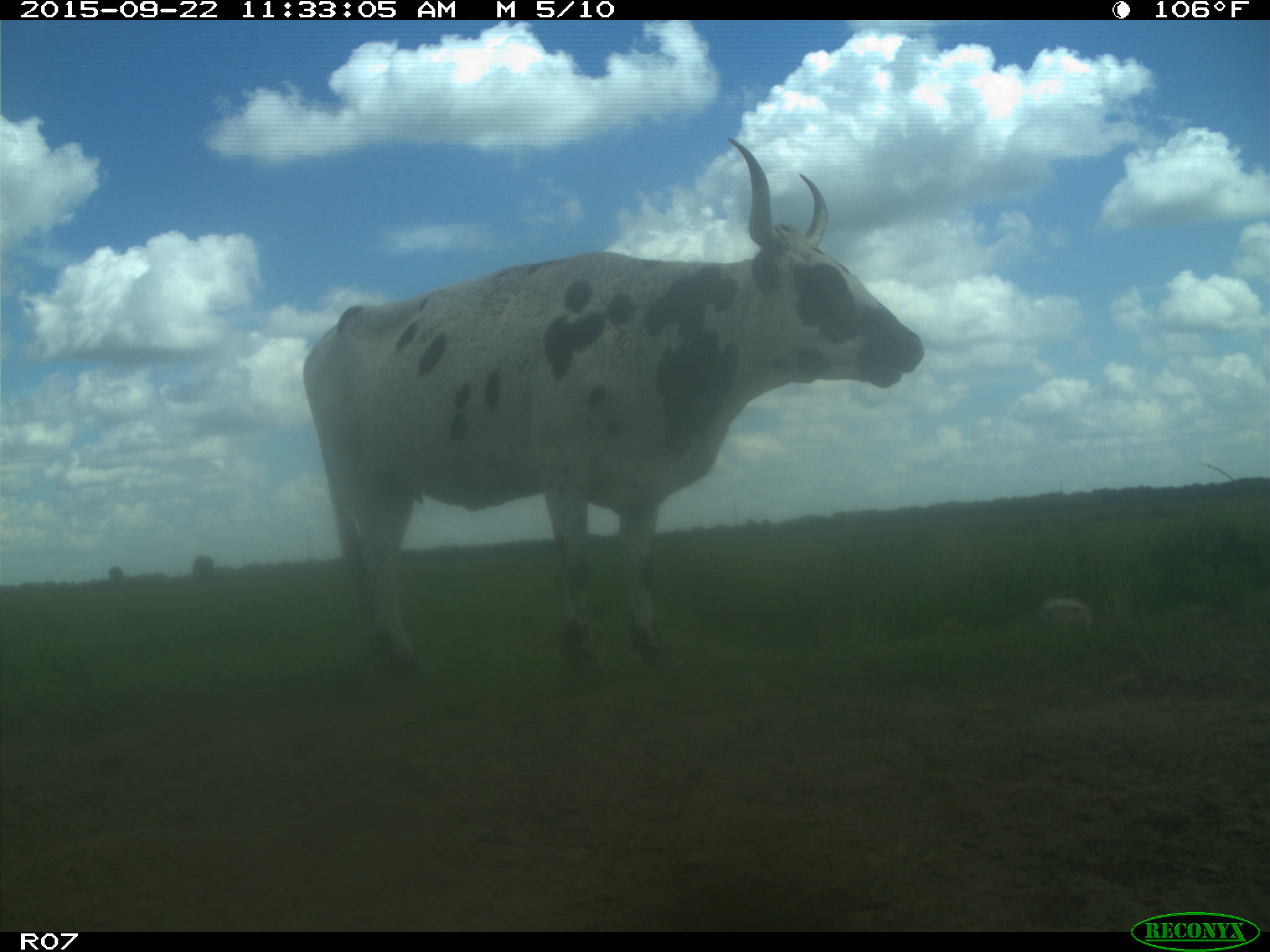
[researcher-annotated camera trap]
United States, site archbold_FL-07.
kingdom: Animalia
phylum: Chordata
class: Mammalia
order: Artiodactyla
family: Bovidae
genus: Bos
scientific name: Bos taurus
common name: domestic cow